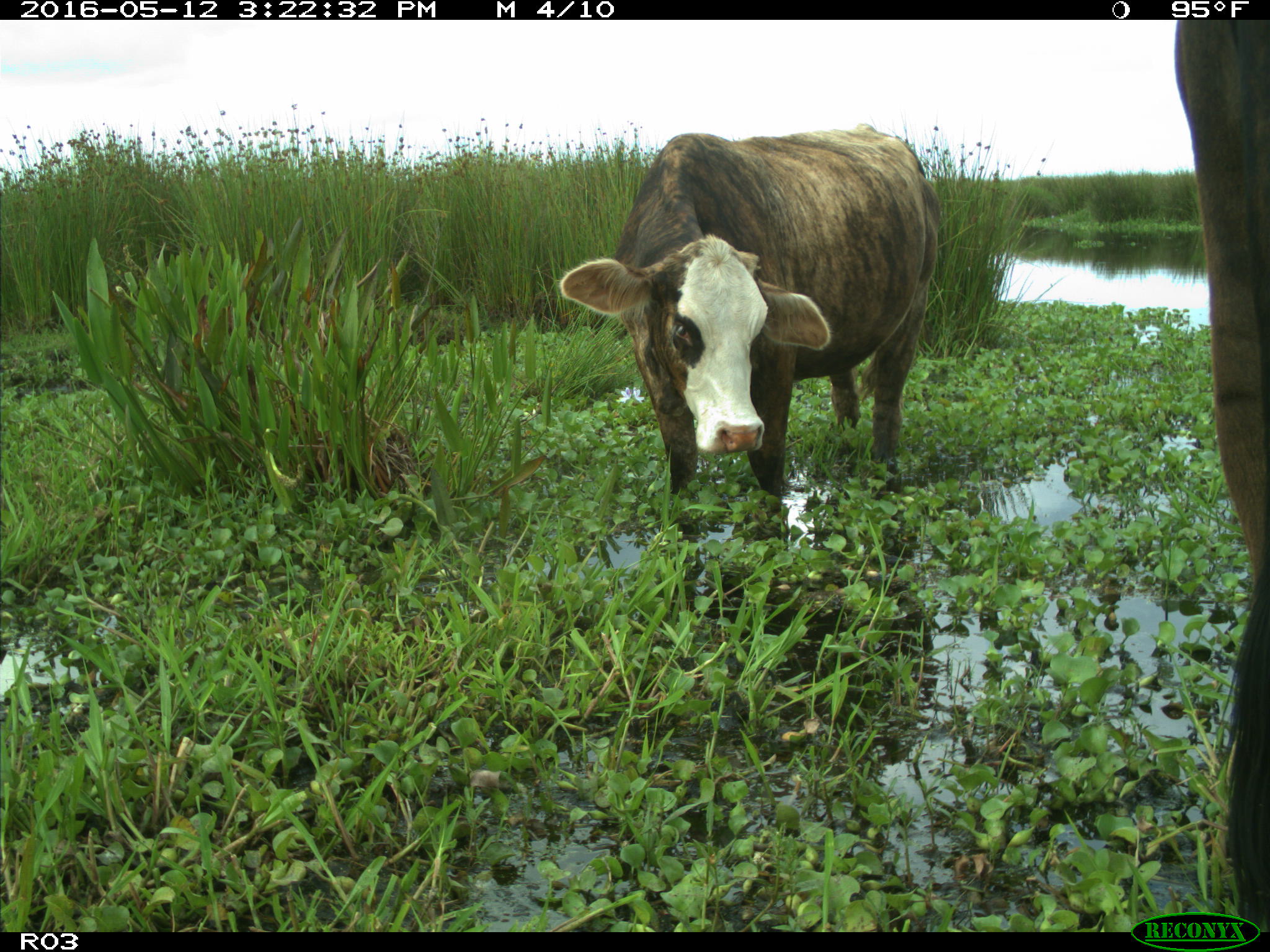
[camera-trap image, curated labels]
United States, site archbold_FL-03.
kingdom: Animalia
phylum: Chordata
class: Mammalia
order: Artiodactyla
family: Bovidae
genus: Bos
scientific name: Bos taurus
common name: domestic cow